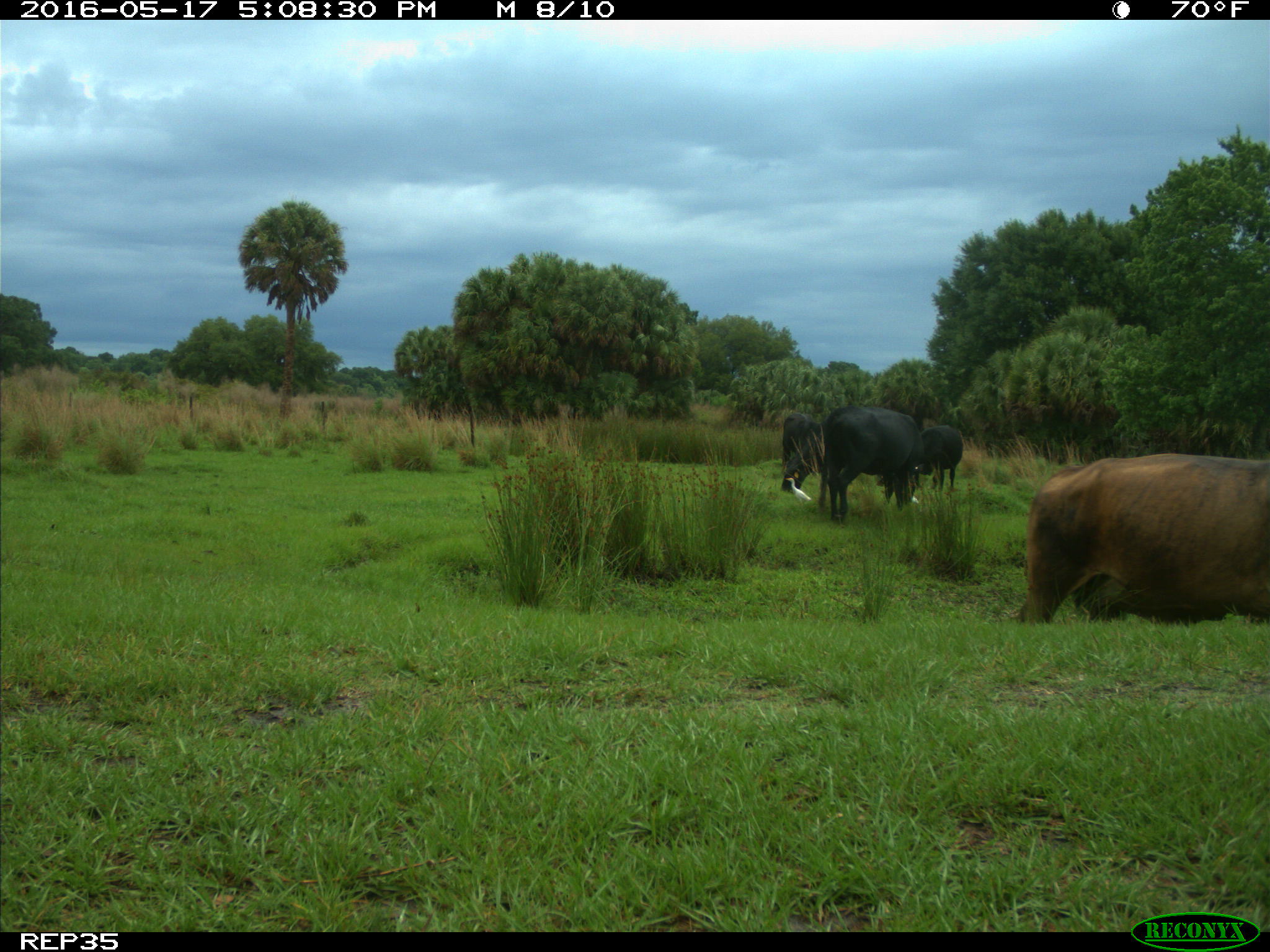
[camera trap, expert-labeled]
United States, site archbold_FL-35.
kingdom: Animalia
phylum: Chordata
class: Mammalia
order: Artiodactyla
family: Bovidae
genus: Bos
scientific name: Bos taurus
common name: domestic cow